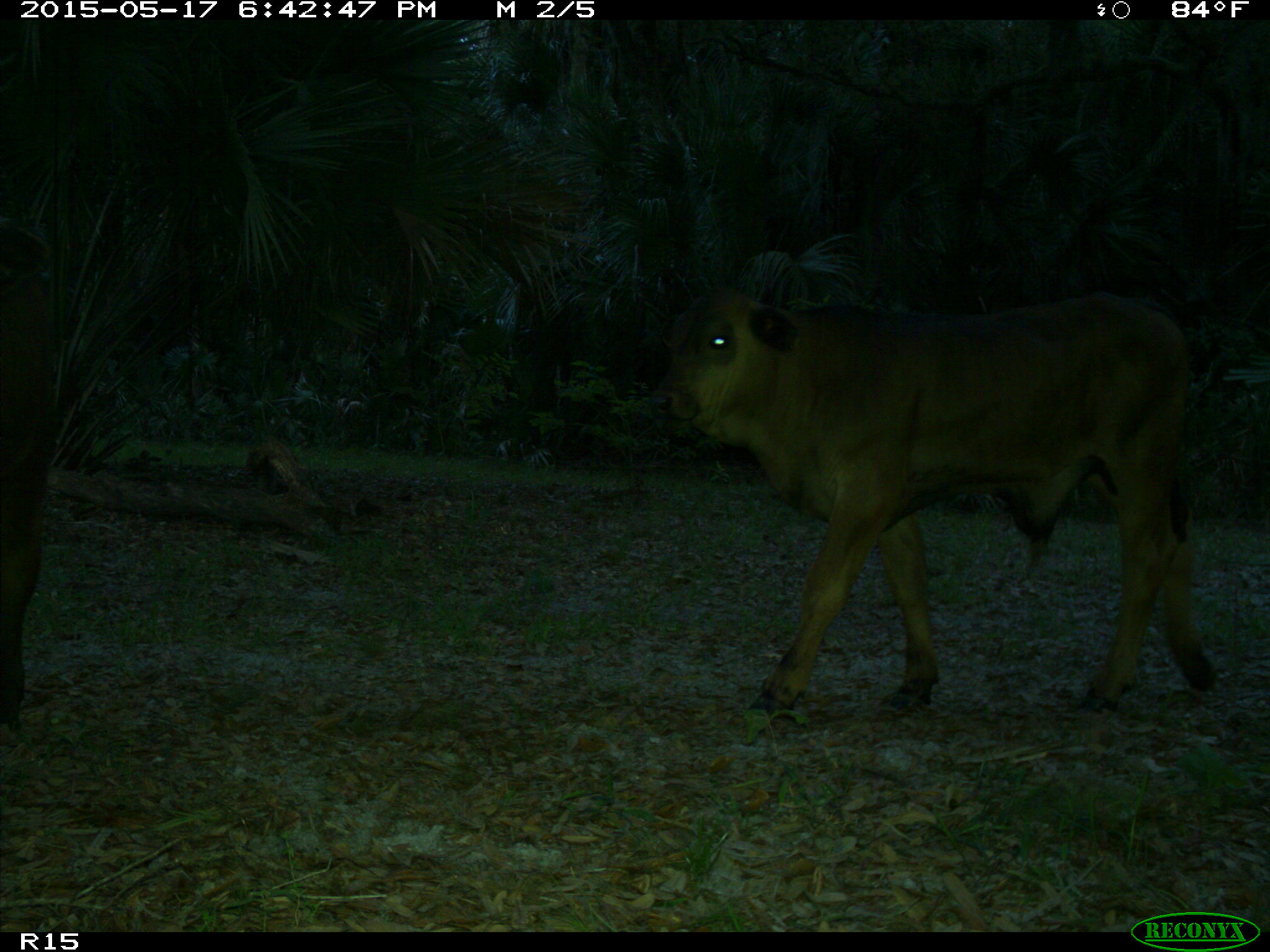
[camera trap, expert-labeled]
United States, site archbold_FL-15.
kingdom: Animalia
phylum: Chordata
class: Mammalia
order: Artiodactyla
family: Bovidae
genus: Bos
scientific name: Bos taurus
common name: domestic cow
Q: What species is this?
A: Bos taurus (domestic cow).